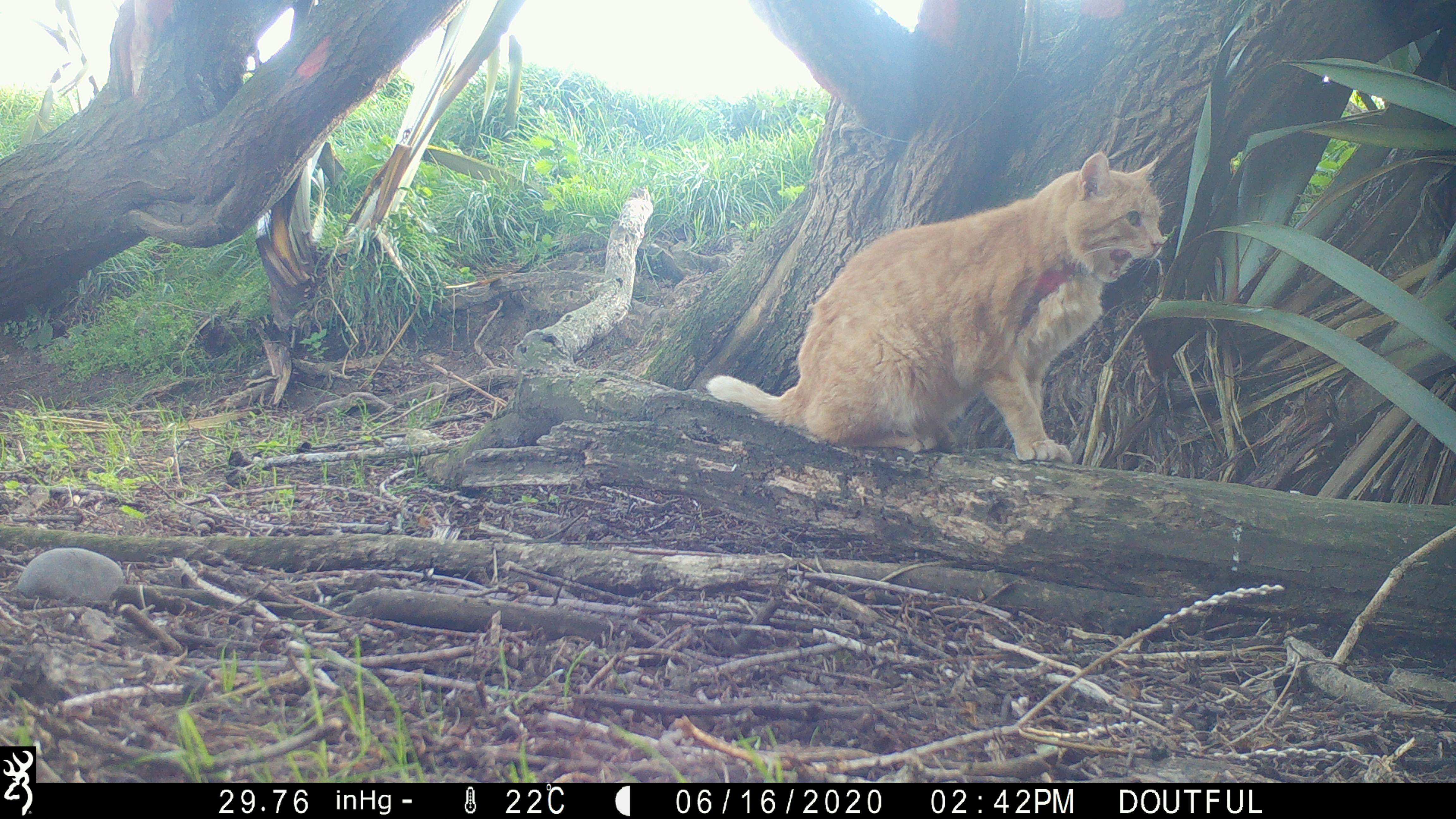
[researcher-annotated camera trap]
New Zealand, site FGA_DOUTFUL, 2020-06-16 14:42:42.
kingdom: Animalia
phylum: Chordata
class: Mammalia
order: Carnivora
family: Felidae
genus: Felis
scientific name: Felis catus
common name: domestic cat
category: cat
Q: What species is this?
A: Cat (domestic cat) (Felis catus).